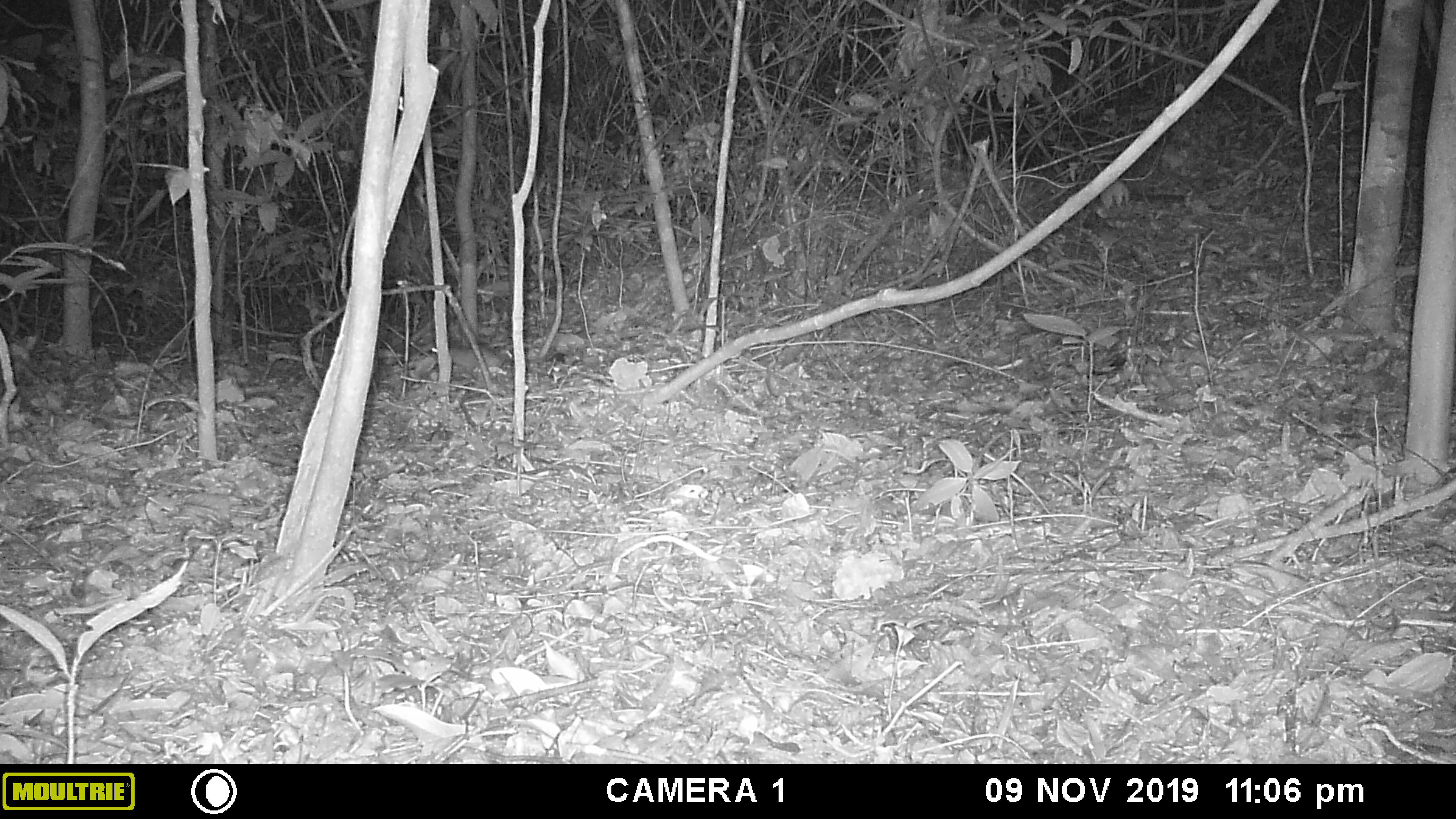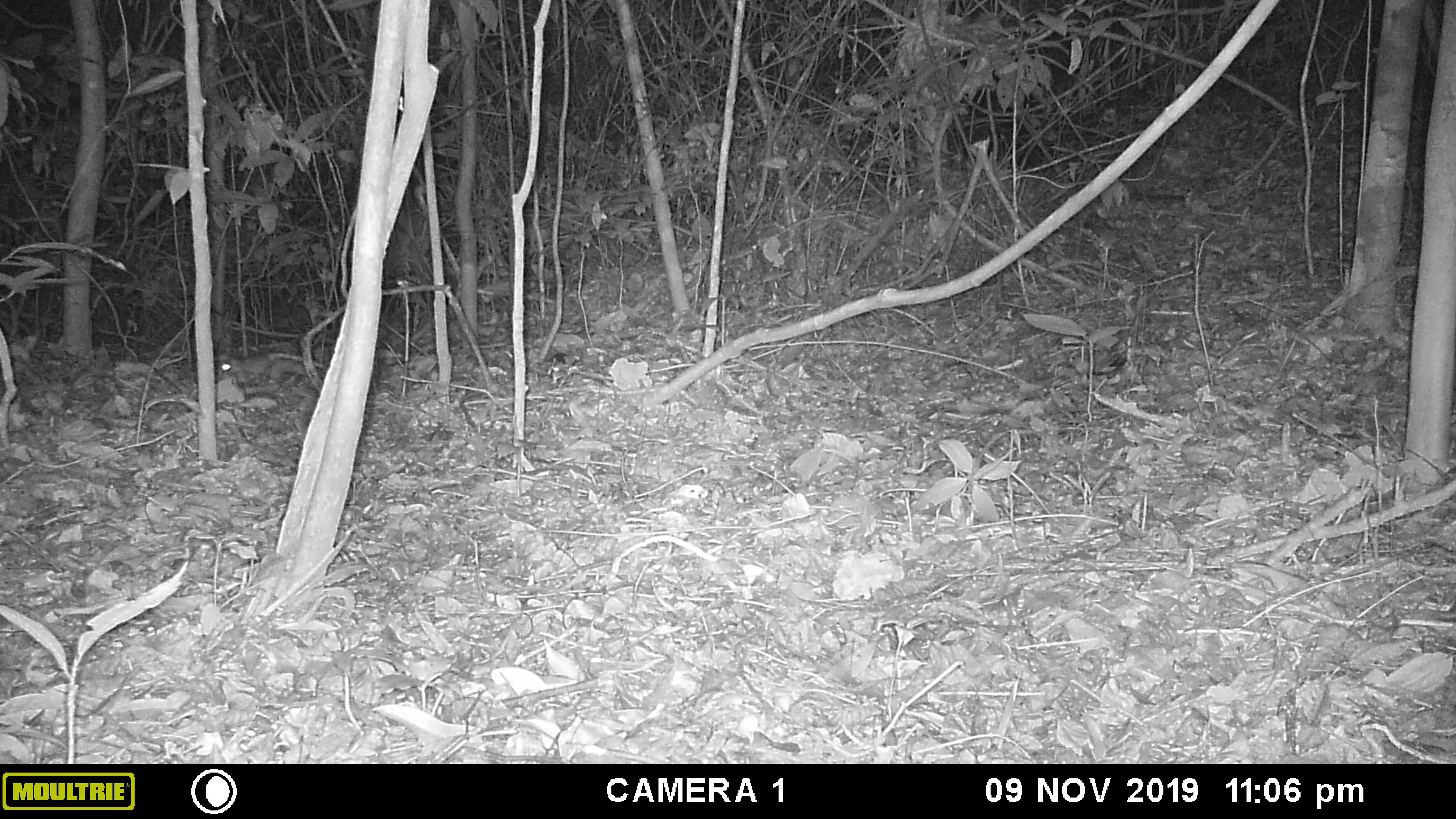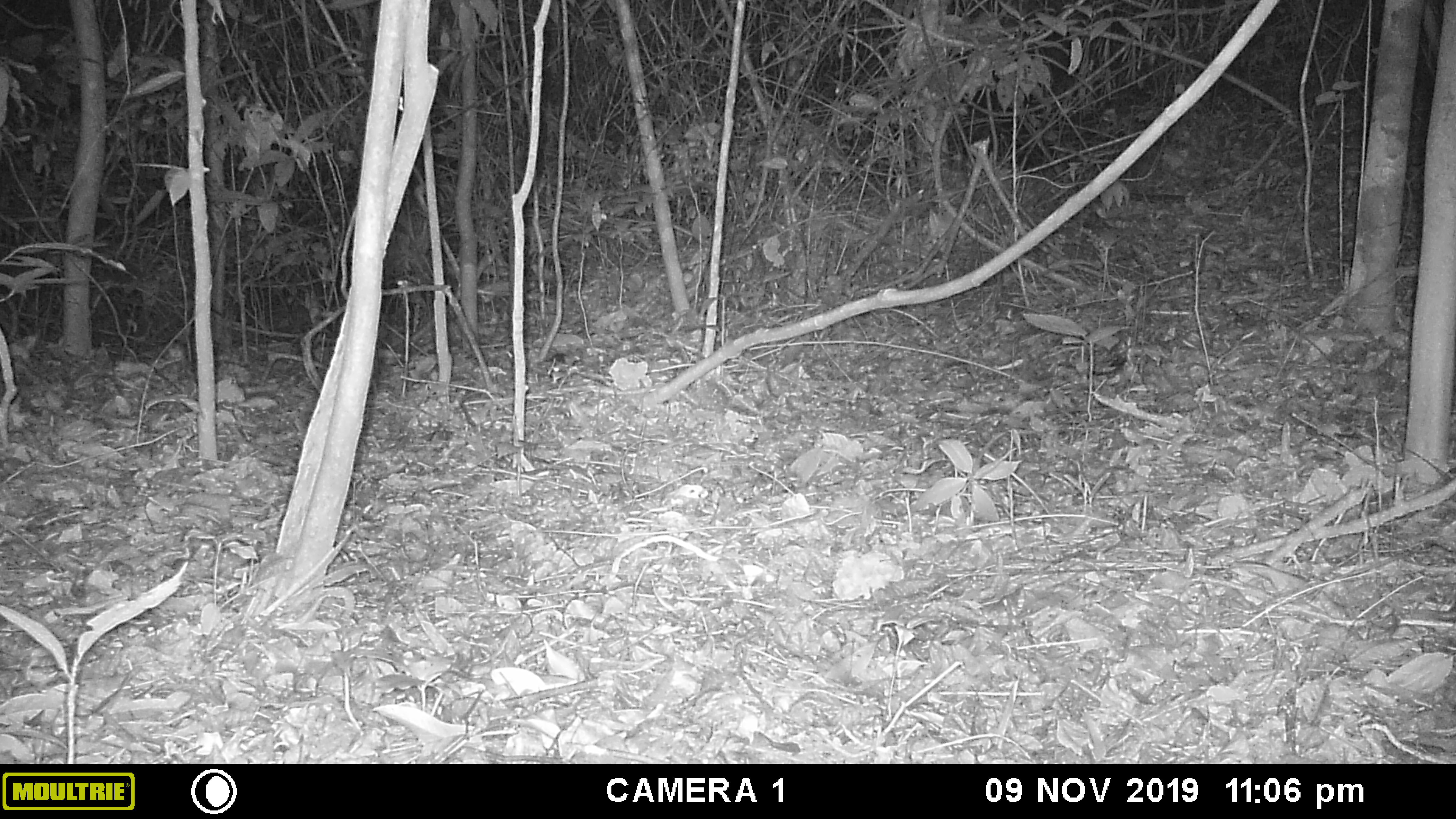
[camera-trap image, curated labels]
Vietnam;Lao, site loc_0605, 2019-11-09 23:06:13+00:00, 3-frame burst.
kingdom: Animalia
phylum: Chordata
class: Mammalia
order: Carnivora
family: Mustelidae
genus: Melogale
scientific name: Melogale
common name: ferret badger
Ferret badger (Melogale). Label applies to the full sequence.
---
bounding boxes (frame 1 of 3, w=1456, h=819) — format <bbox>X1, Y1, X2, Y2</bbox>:
ferret badger: <bbox>426, 342, 507, 380</bbox>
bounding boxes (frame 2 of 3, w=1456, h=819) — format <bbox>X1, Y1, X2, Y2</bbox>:
ferret badger: <bbox>214, 348, 313, 386</bbox>